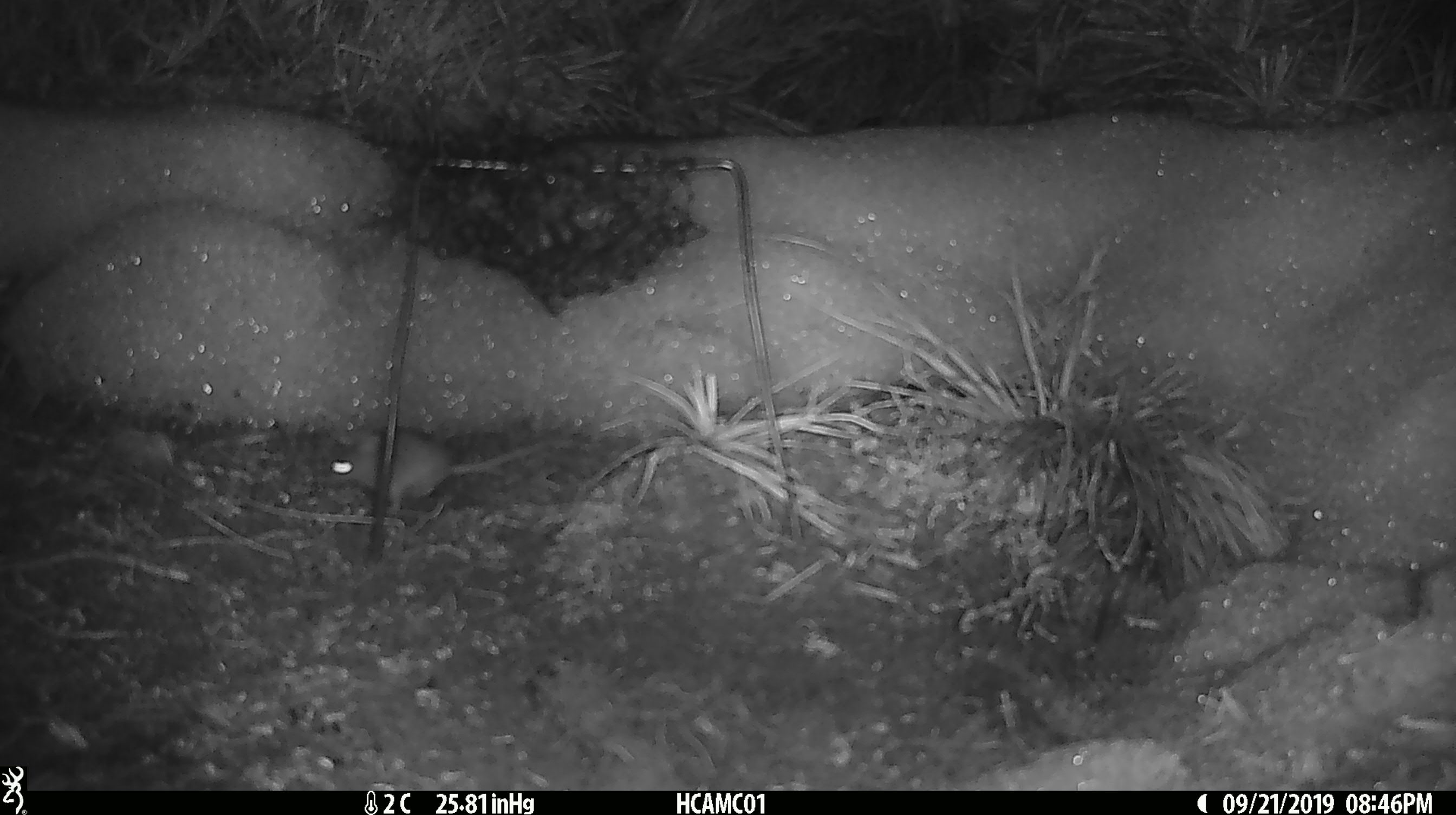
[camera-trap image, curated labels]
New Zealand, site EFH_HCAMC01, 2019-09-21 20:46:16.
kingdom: Animalia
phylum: Chordata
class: Mammalia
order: Rodentia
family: Muridae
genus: Mus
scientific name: Mus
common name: mouse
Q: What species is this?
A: Mouse (Mus).